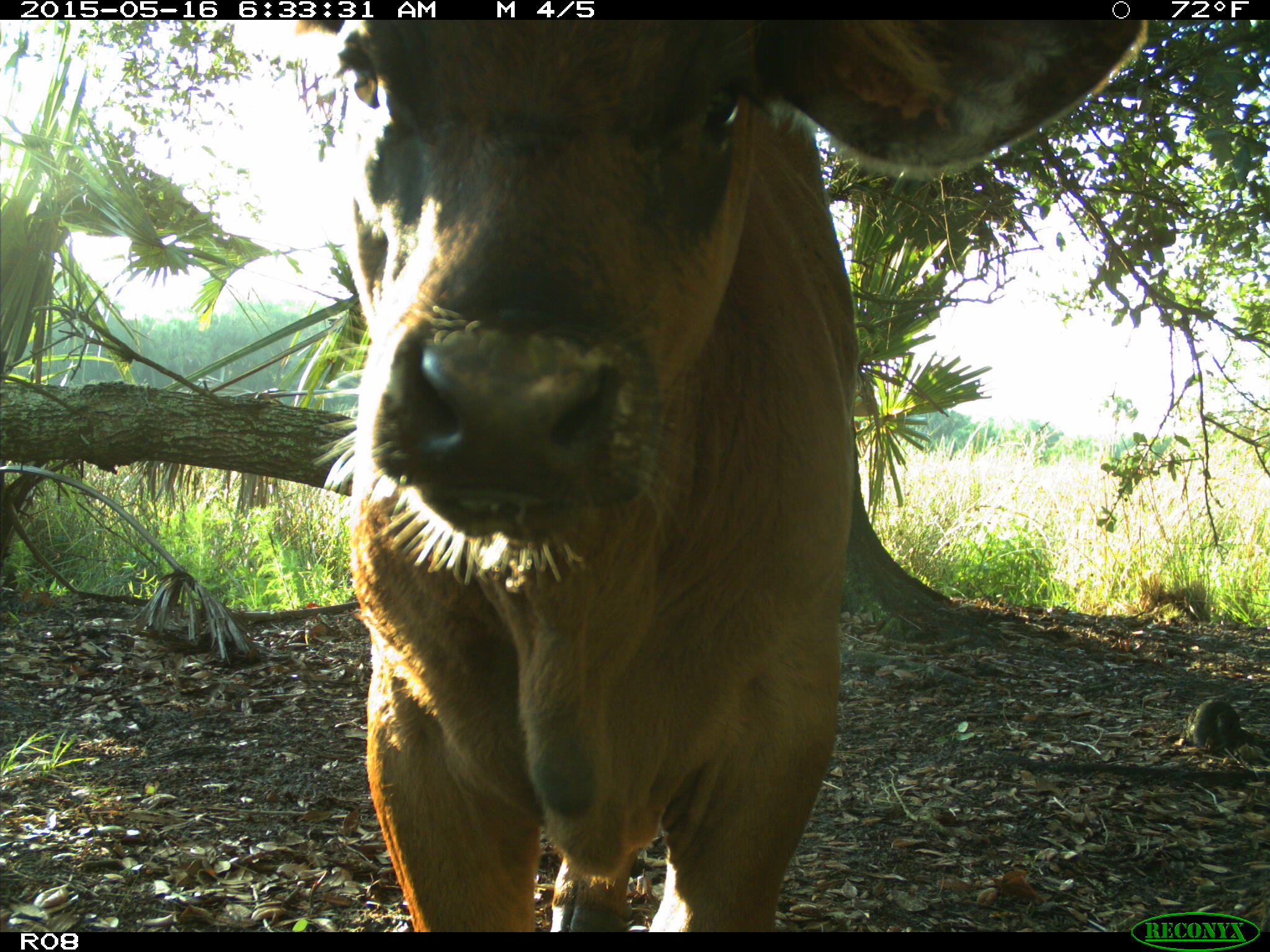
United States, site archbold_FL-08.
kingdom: Animalia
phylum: Chordata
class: Mammalia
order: Artiodactyla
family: Bovidae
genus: Bos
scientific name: Bos taurus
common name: domestic cow